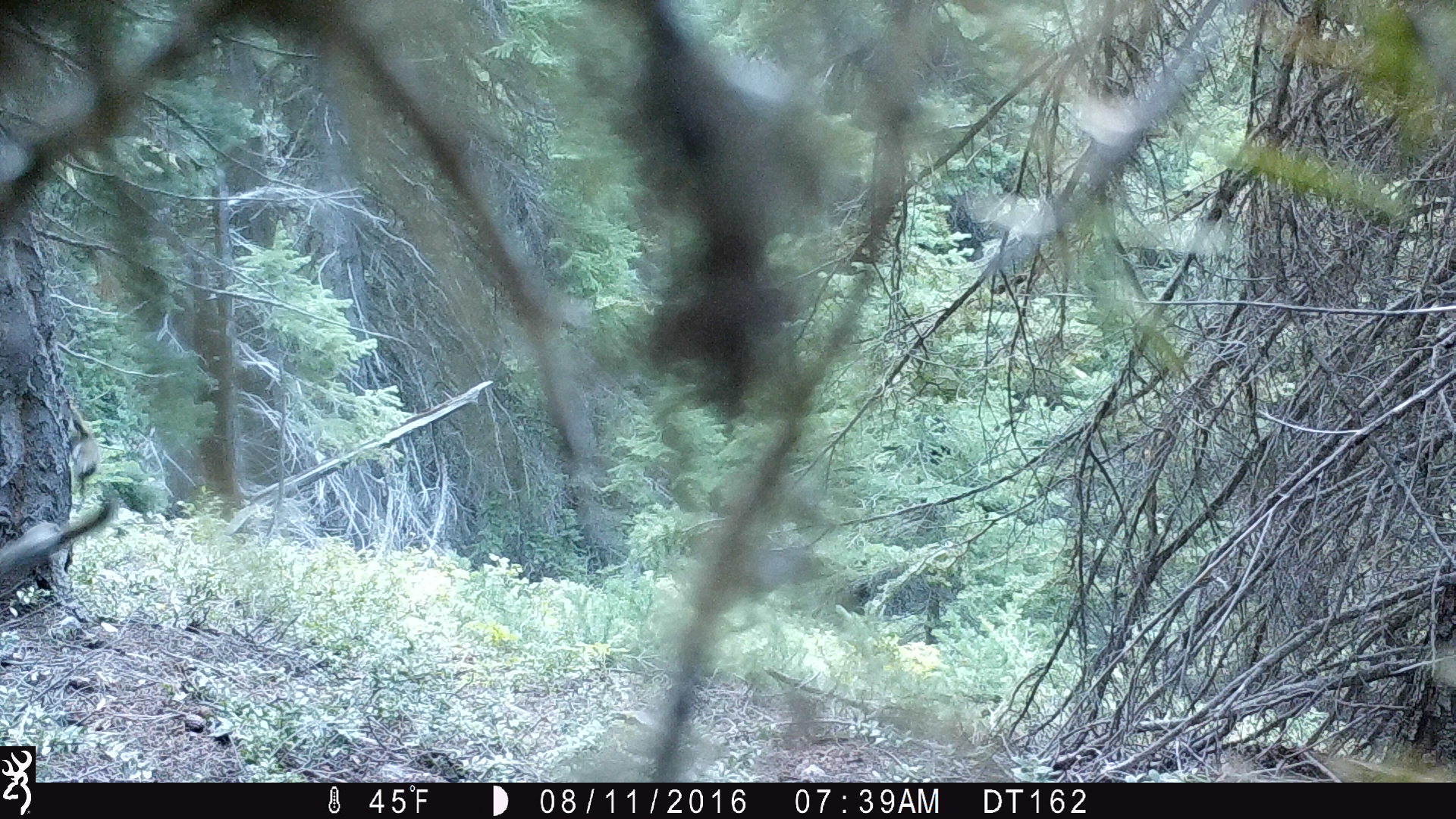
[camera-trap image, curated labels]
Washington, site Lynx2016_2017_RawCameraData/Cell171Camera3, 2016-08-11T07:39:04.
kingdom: Animalia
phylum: Chordata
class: Mammalia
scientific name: Mammalia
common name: small mammal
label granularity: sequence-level